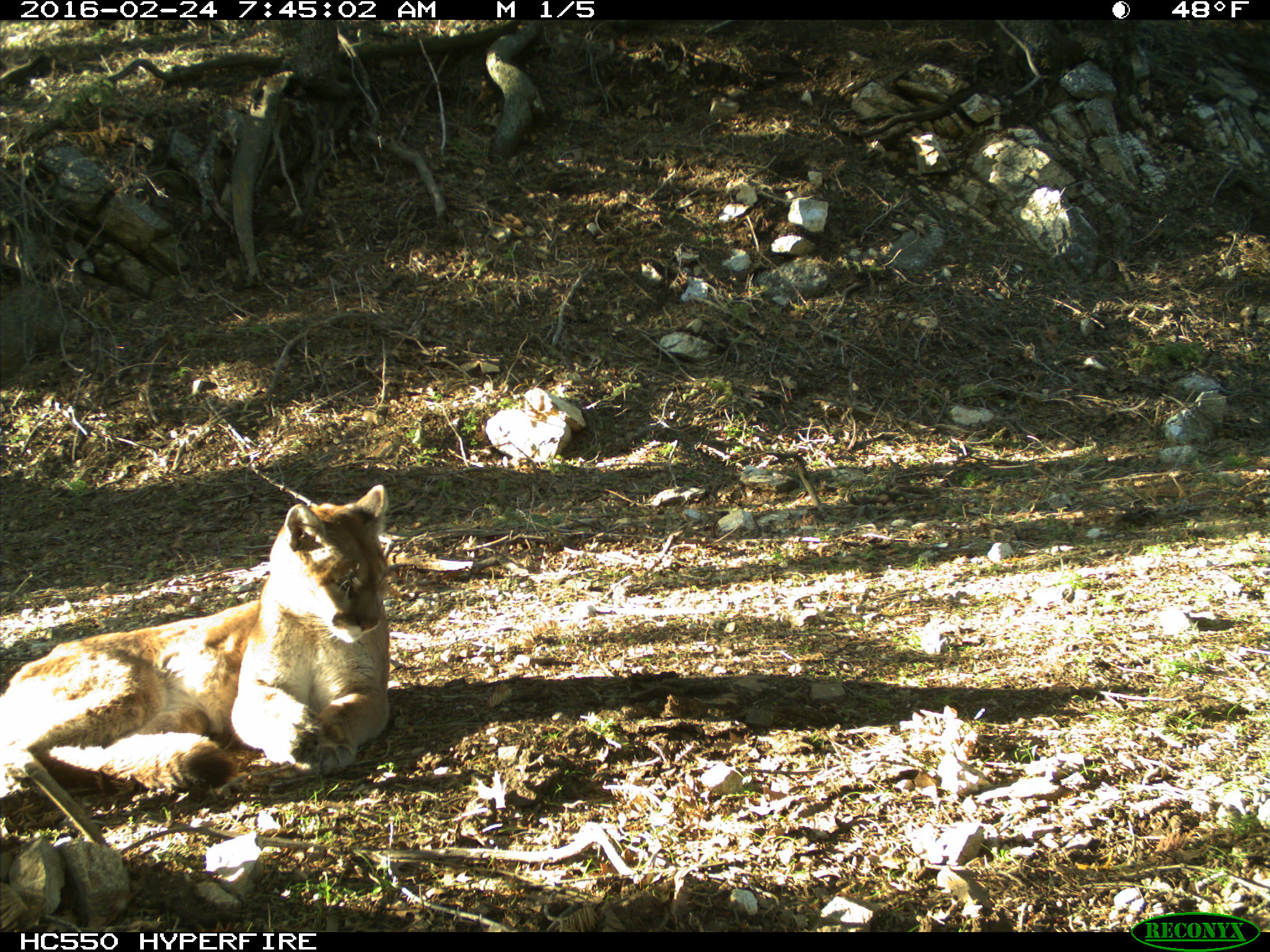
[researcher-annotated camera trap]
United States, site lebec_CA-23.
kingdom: Animalia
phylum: Chordata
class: Mammalia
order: Carnivora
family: Felidae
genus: Puma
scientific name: Puma concolor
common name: mountain lion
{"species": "Puma concolor (mountain lion)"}